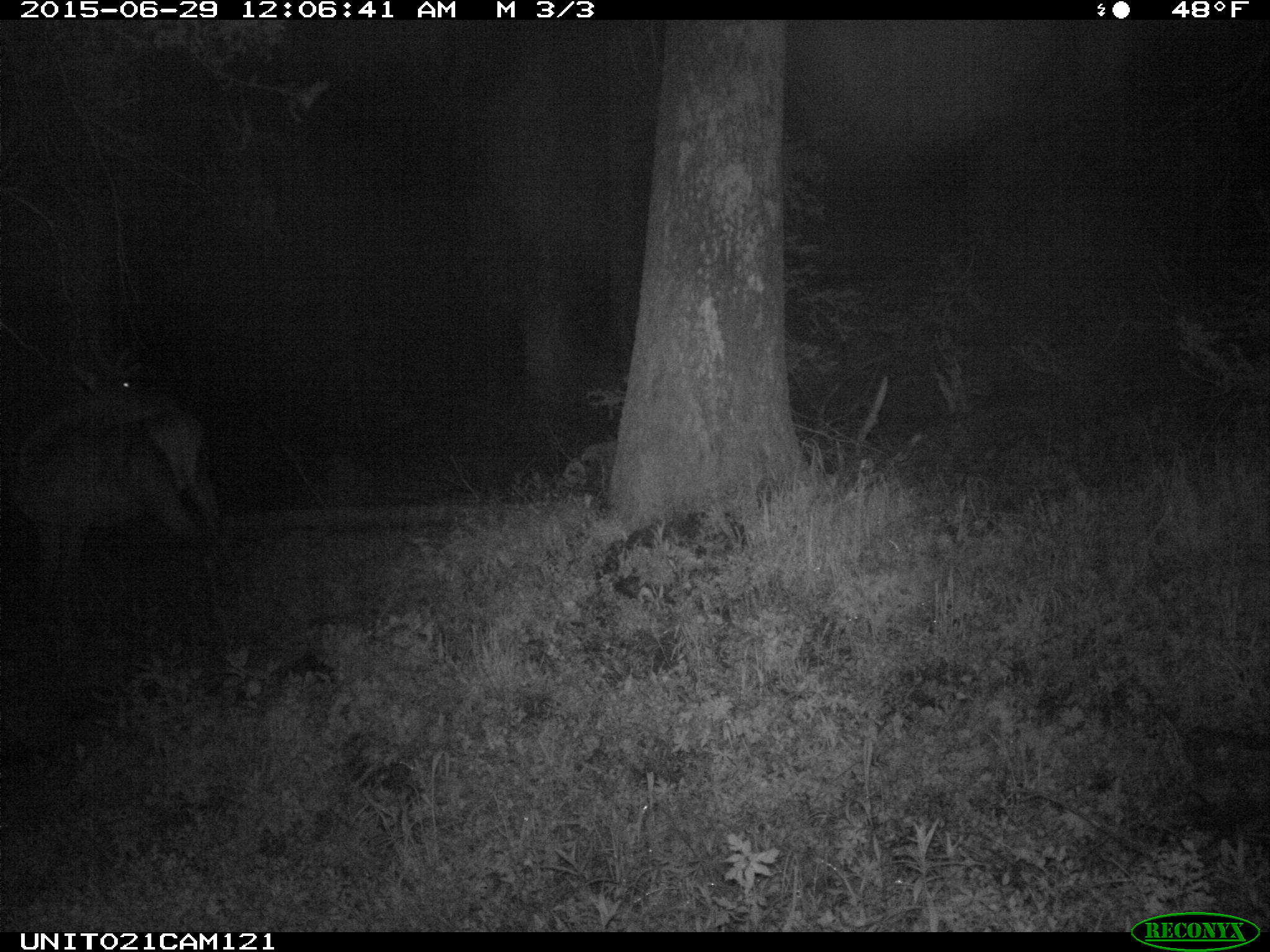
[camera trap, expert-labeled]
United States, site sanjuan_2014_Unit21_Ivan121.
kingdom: Animalia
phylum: Chordata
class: Mammalia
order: Artiodactyla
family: Cervidae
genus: Cervus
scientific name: Cervus elaphus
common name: red deer